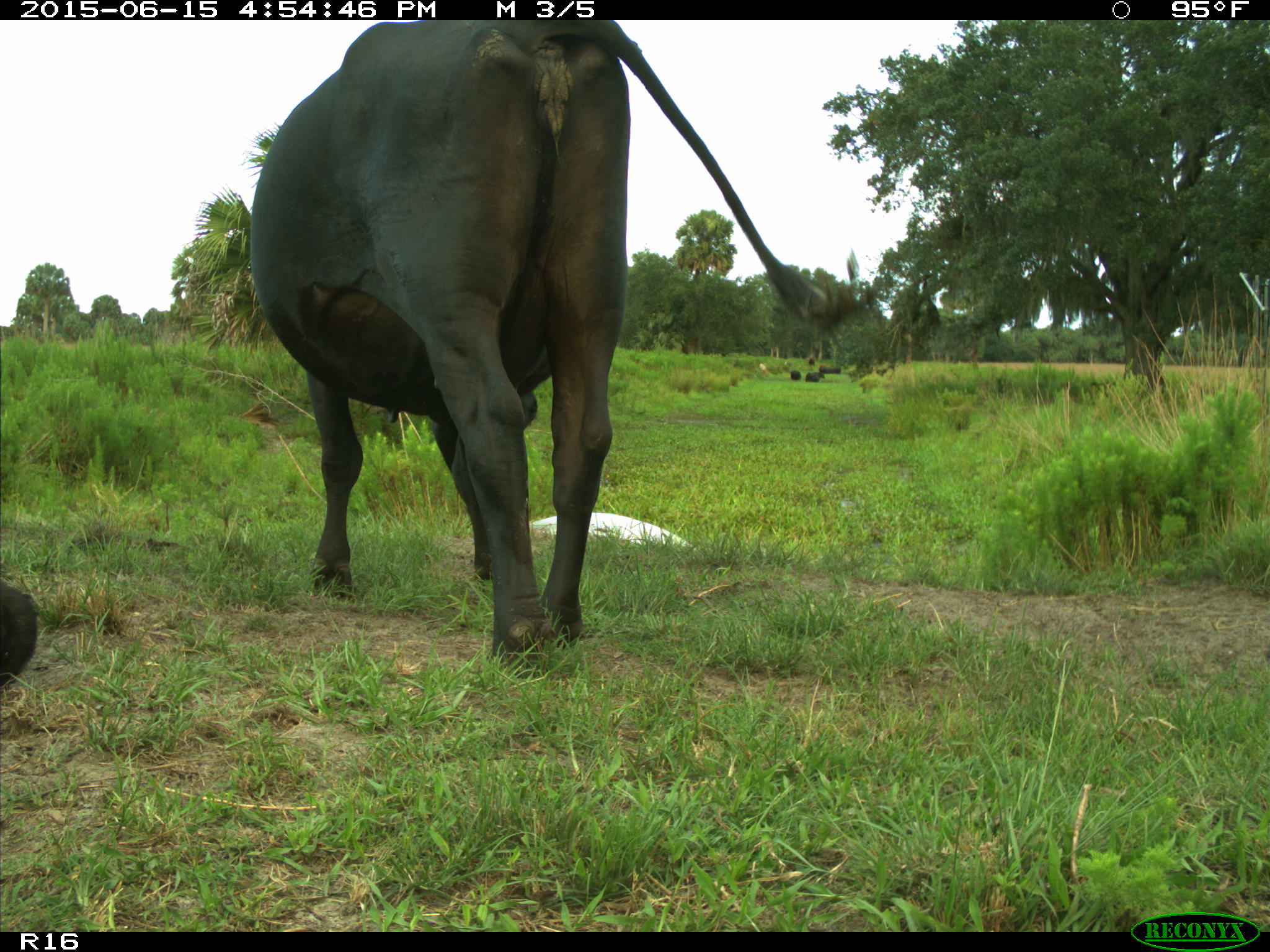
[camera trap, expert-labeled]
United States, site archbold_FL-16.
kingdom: Animalia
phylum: Chordata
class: Mammalia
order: Artiodactyla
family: Bovidae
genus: Bos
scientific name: Bos taurus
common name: domestic cow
Bos taurus (domestic cow).